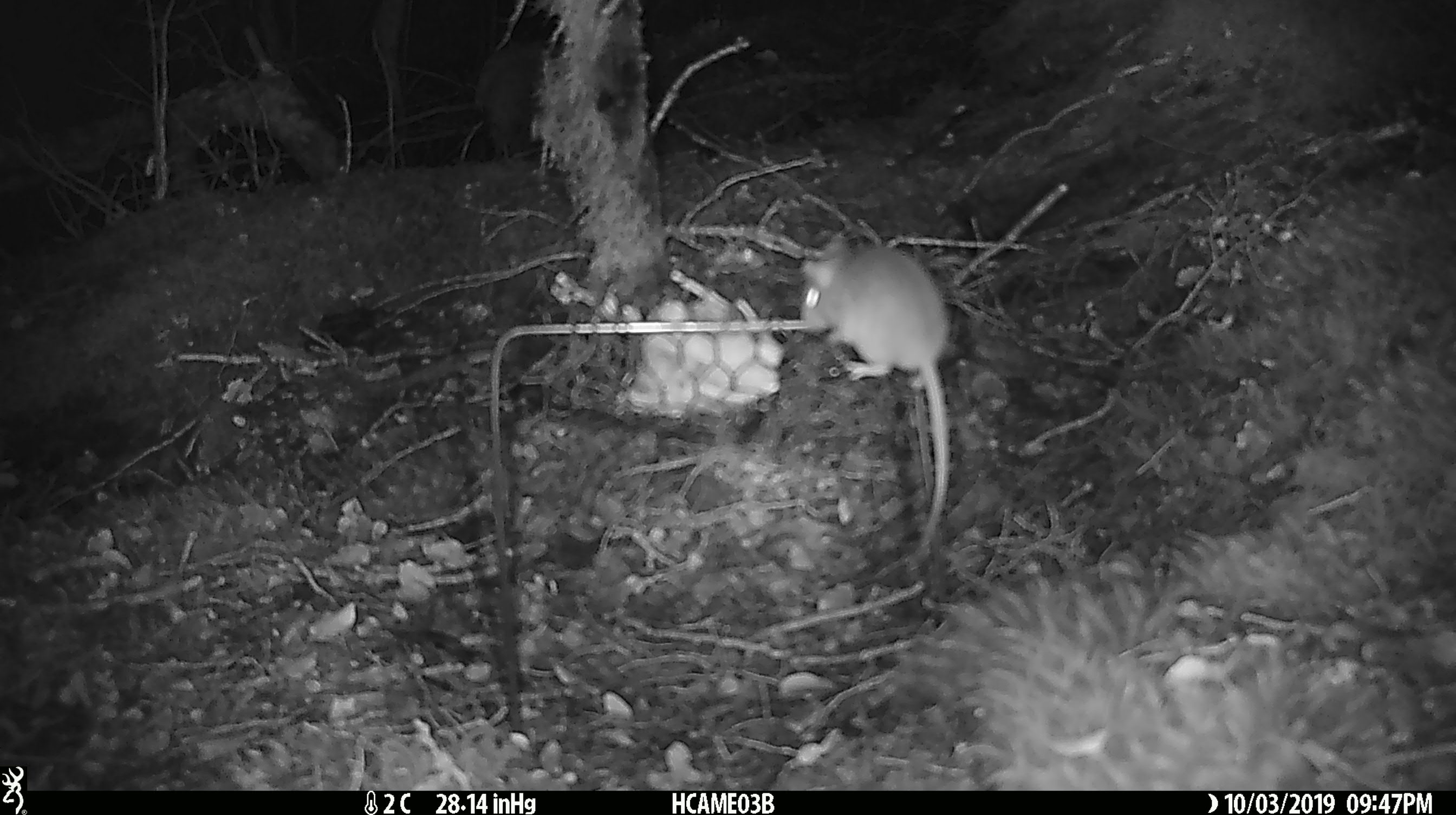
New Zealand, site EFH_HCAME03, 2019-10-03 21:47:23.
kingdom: Animalia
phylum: Chordata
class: Mammalia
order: Rodentia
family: Muridae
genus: Mus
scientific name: Mus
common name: mouse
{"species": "mouse (Mus)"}